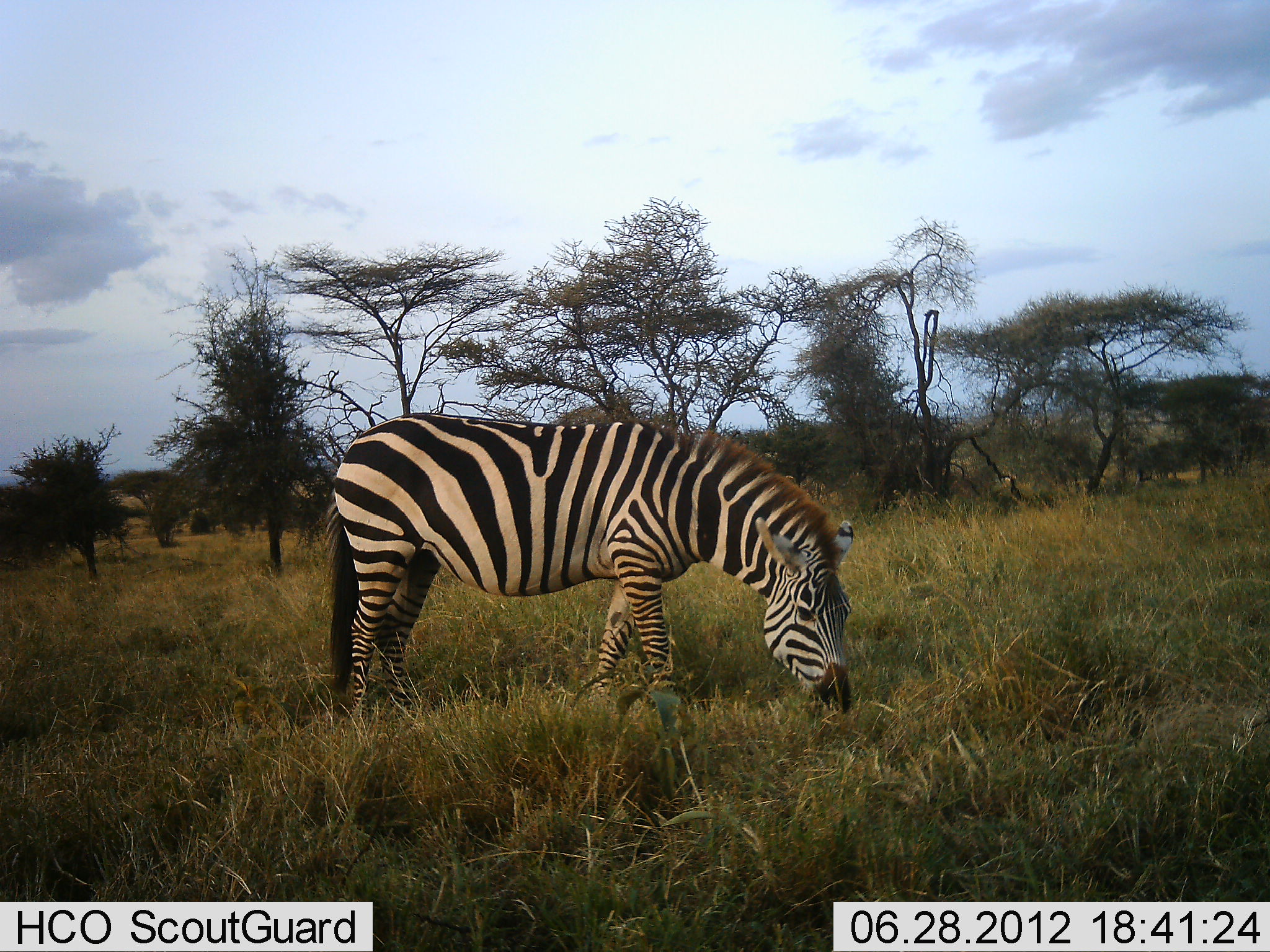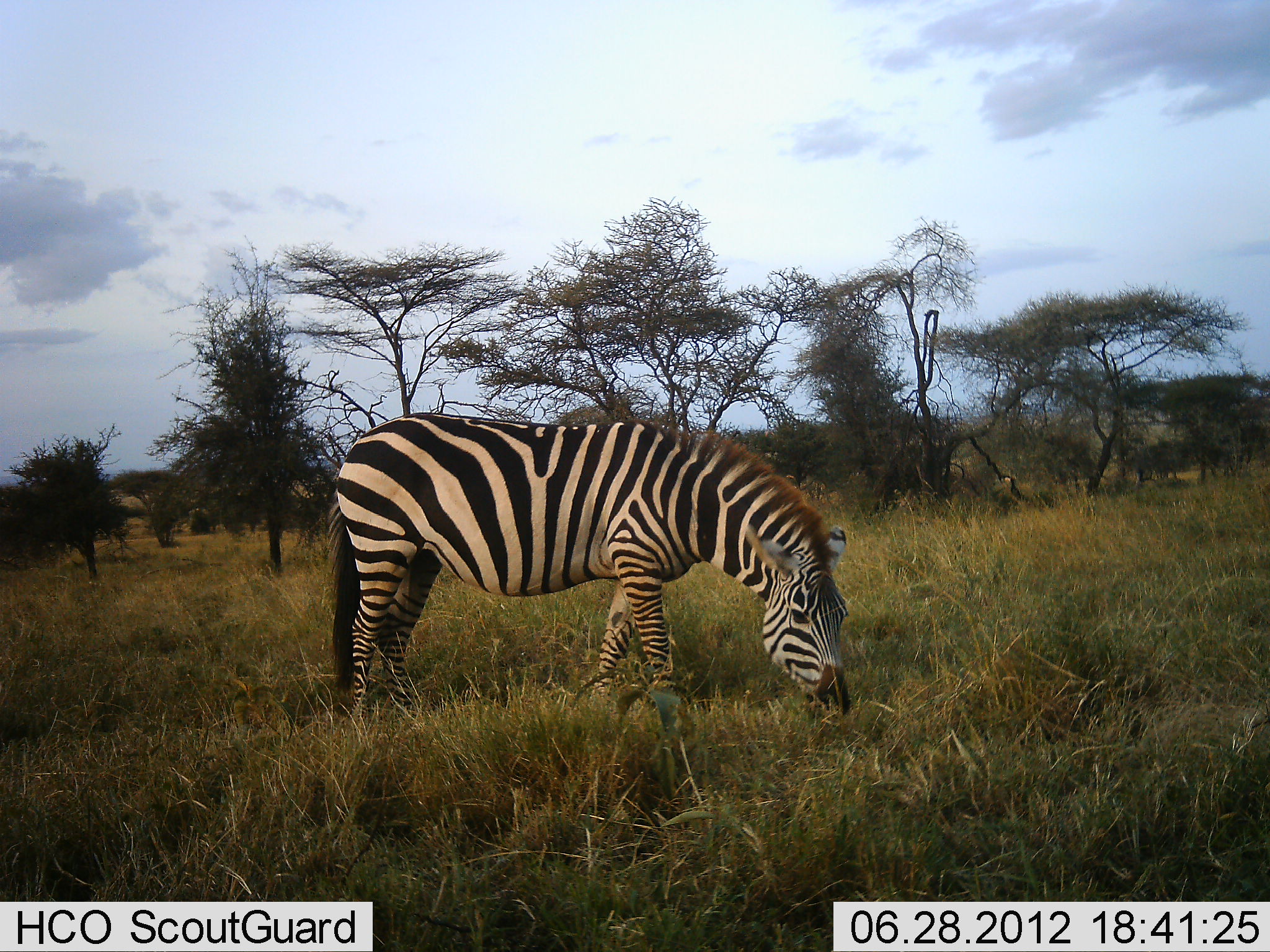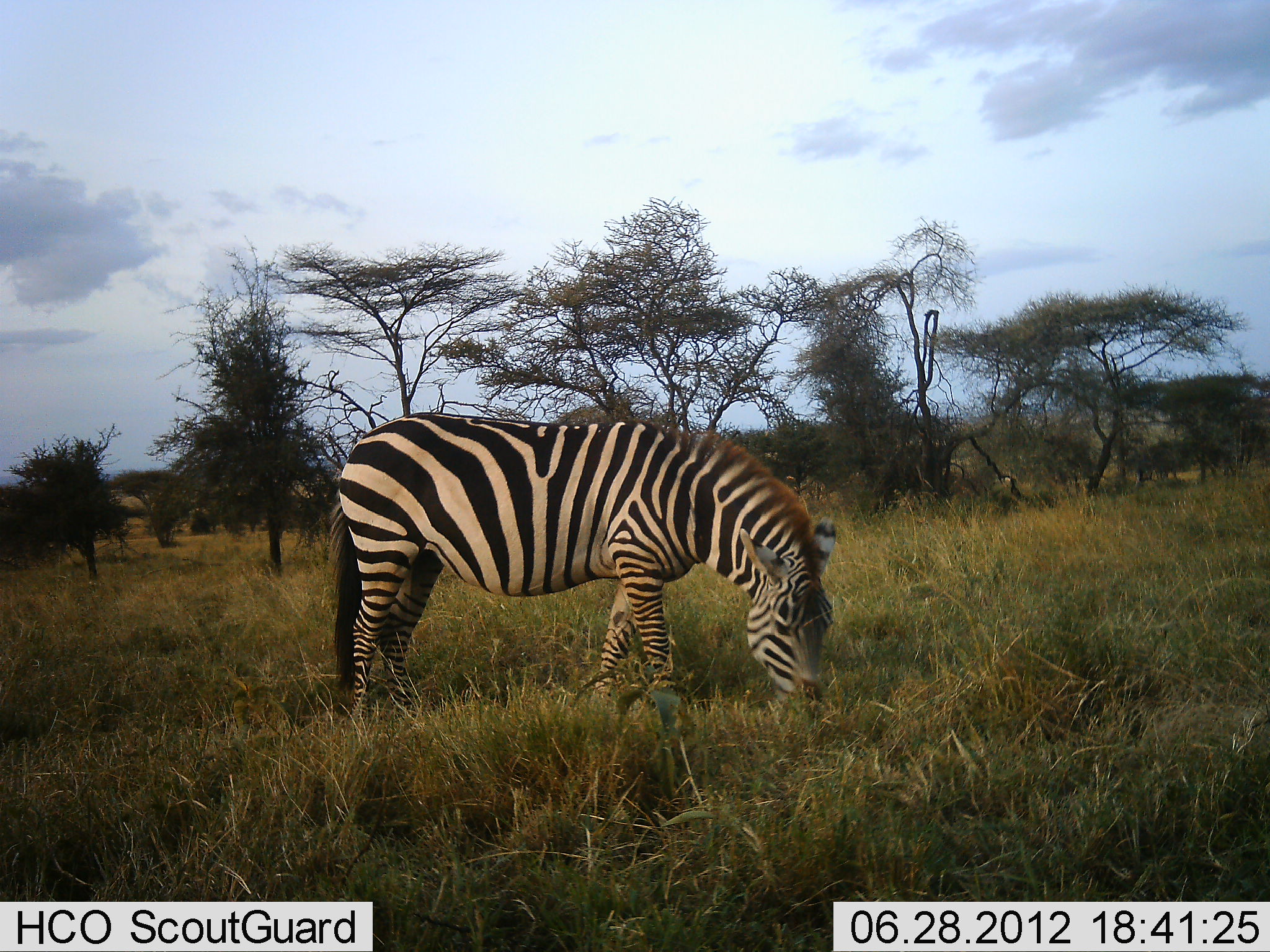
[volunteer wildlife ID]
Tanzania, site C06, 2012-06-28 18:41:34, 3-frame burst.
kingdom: Animalia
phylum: Chordata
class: Mammalia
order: Perissodactyla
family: Equidae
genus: Equus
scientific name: Equus quagga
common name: plains zebra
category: zebra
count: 1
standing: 10%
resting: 0%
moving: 0%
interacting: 0%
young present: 0%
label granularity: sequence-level